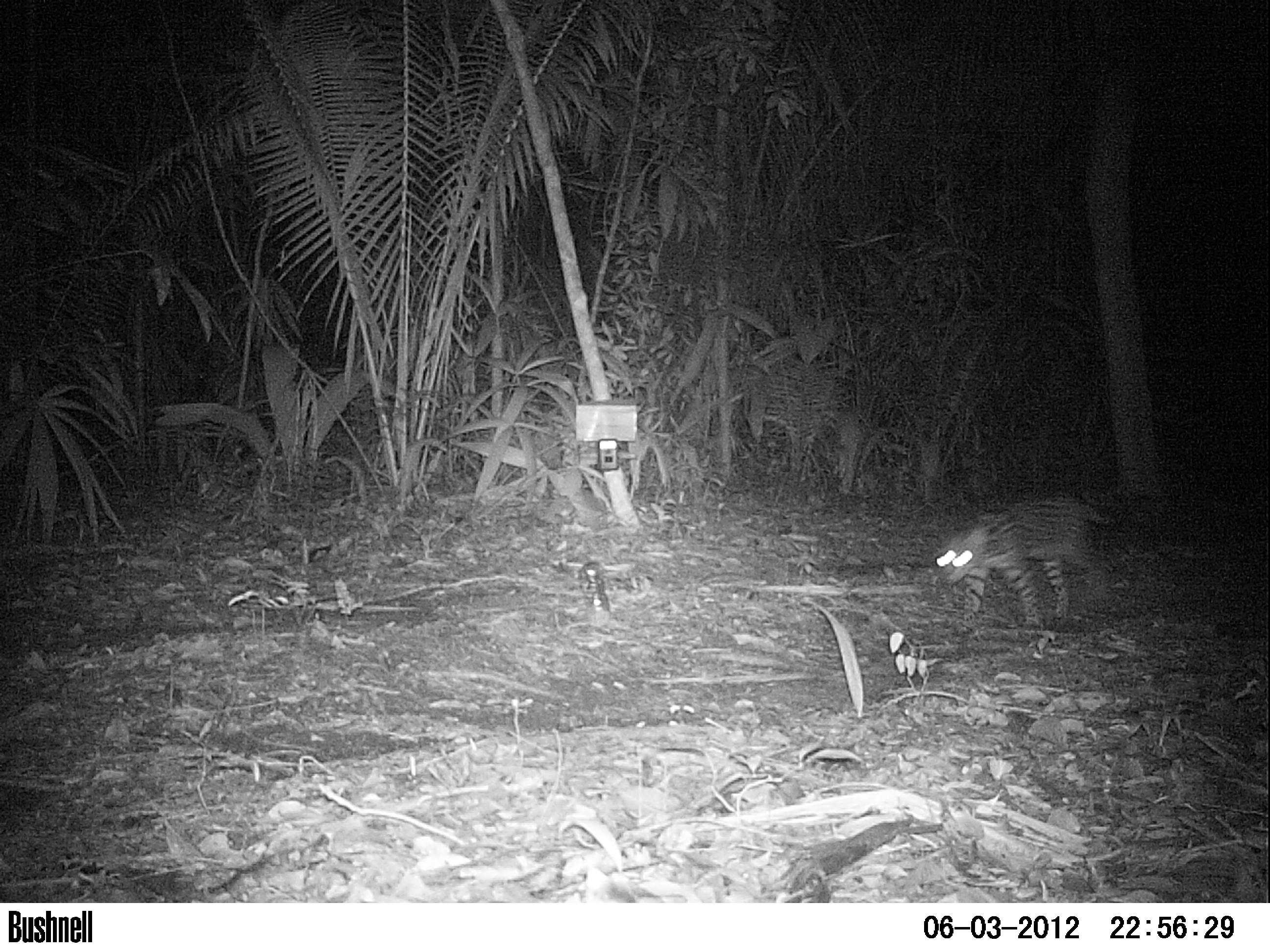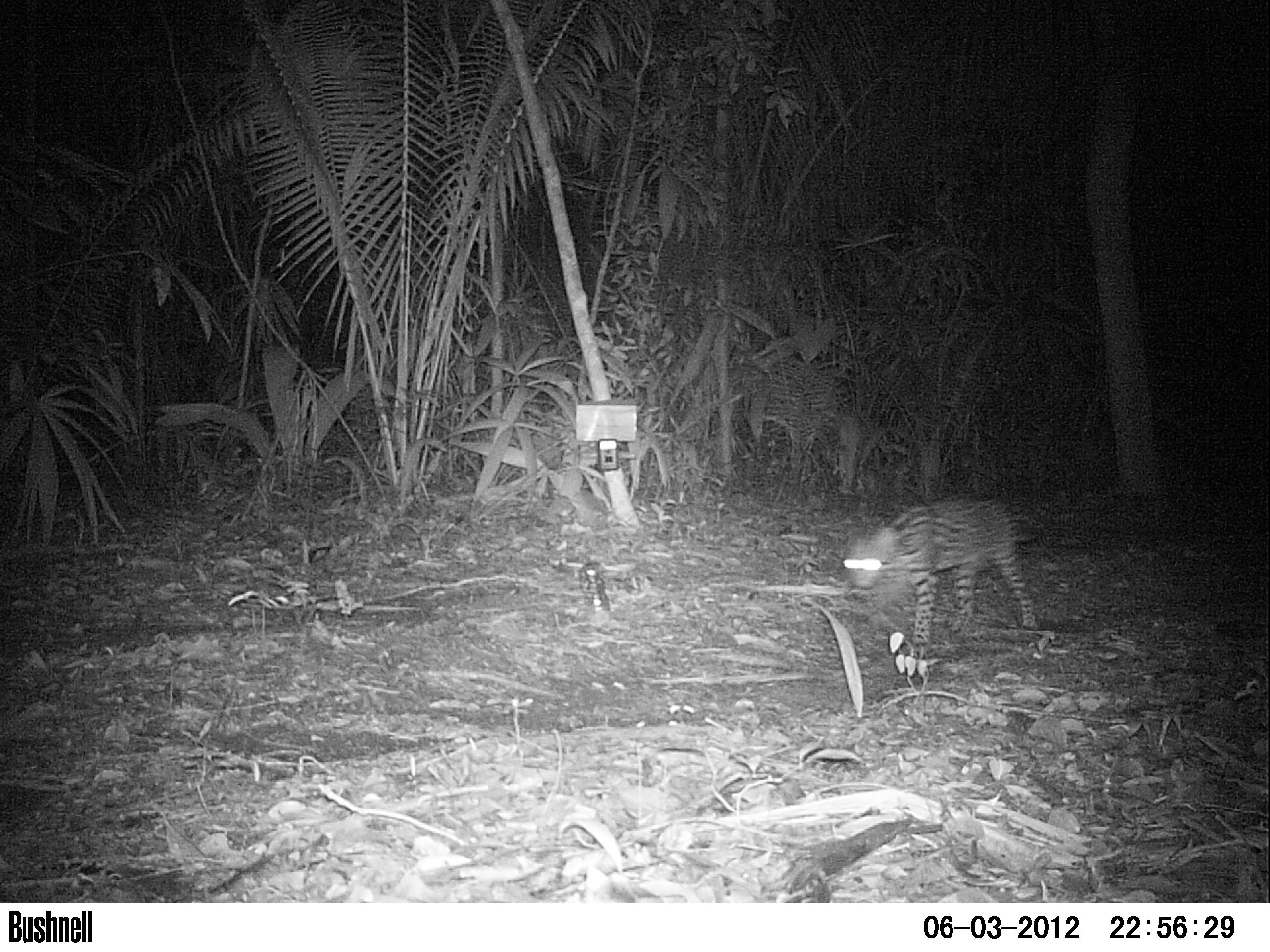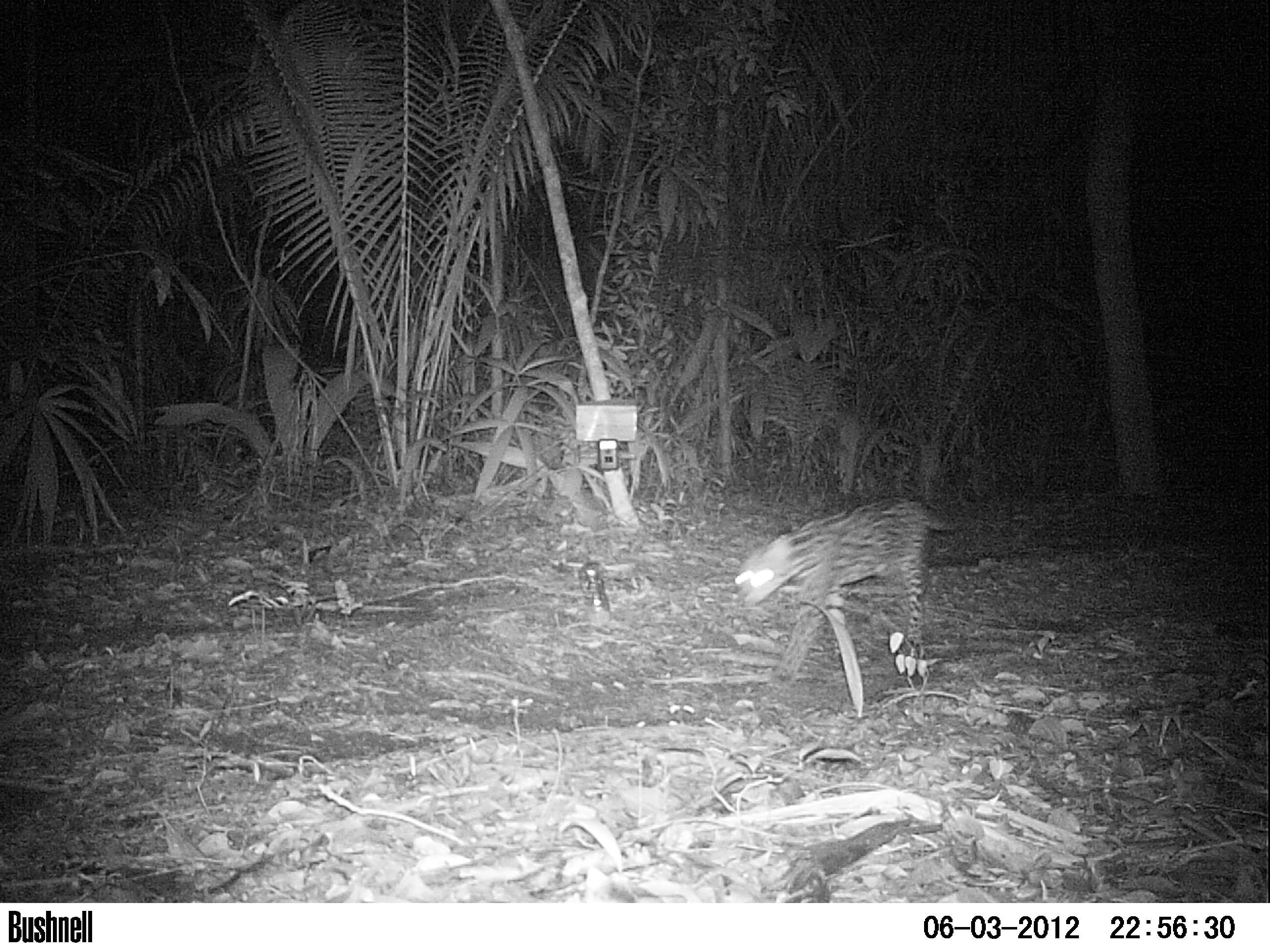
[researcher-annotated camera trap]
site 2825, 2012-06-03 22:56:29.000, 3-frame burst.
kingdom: Animalia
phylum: Chordata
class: Mammalia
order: Carnivora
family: Felidae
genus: Leopardus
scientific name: Leopardus pardalis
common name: ocelot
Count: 1.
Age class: adult.